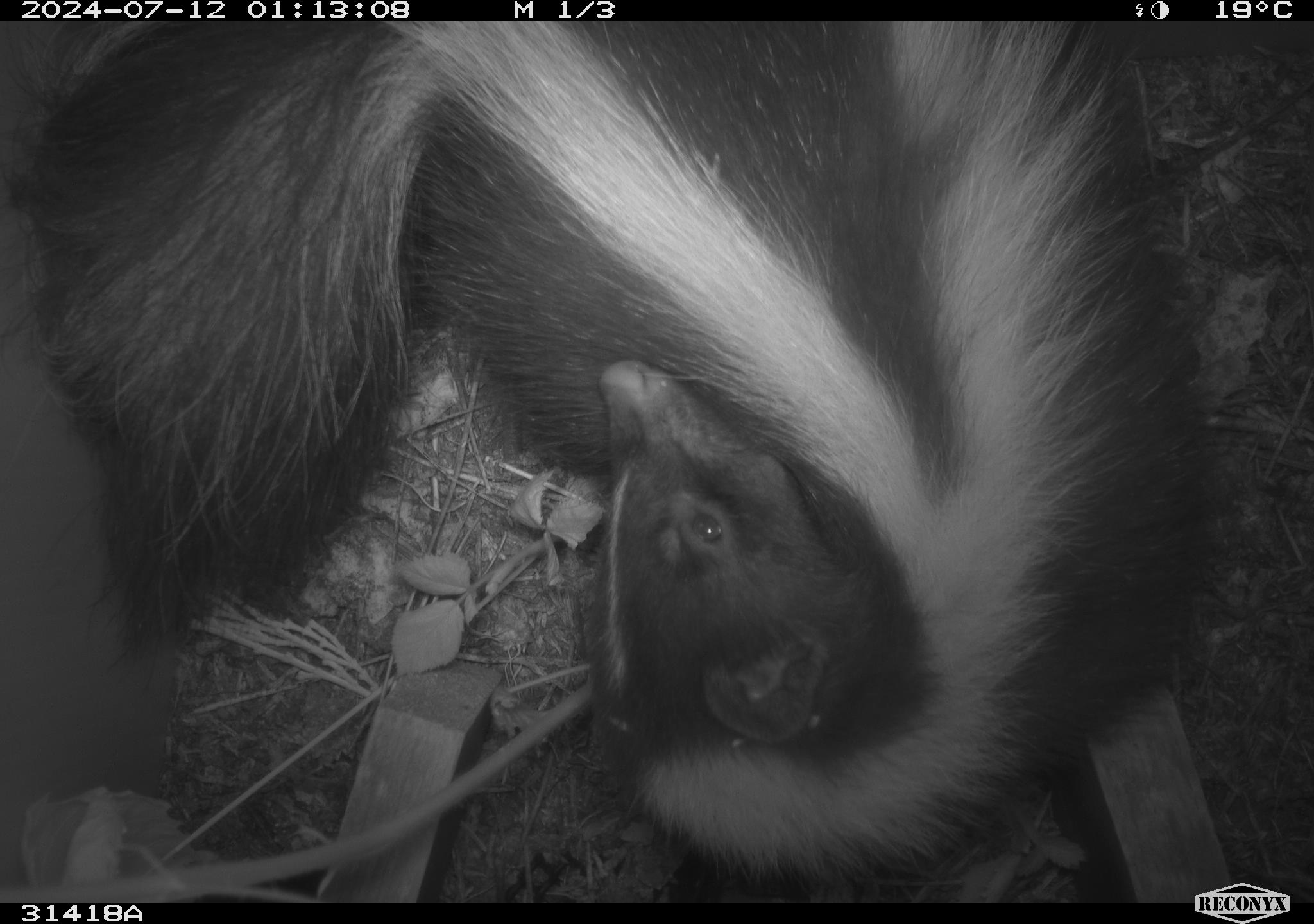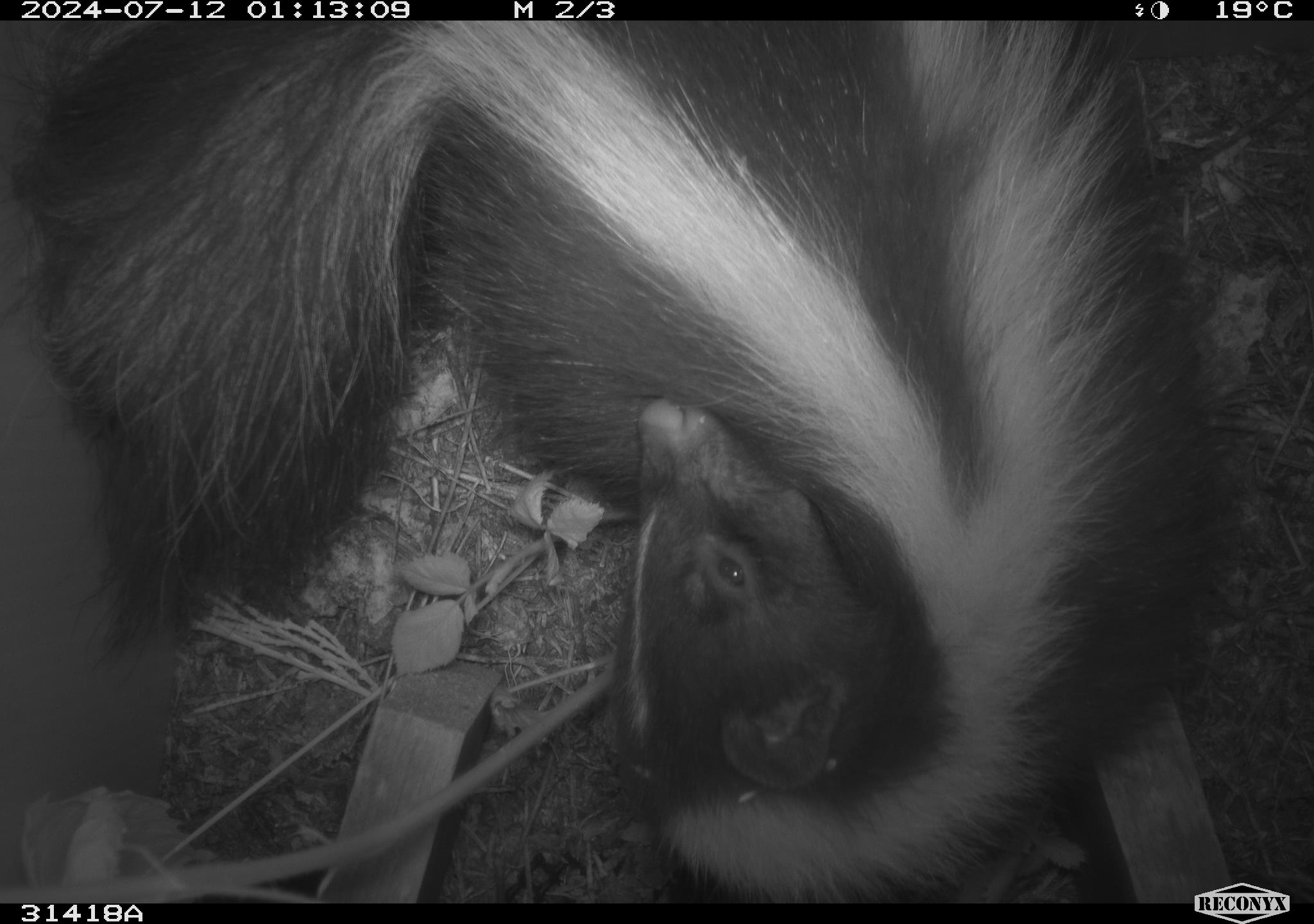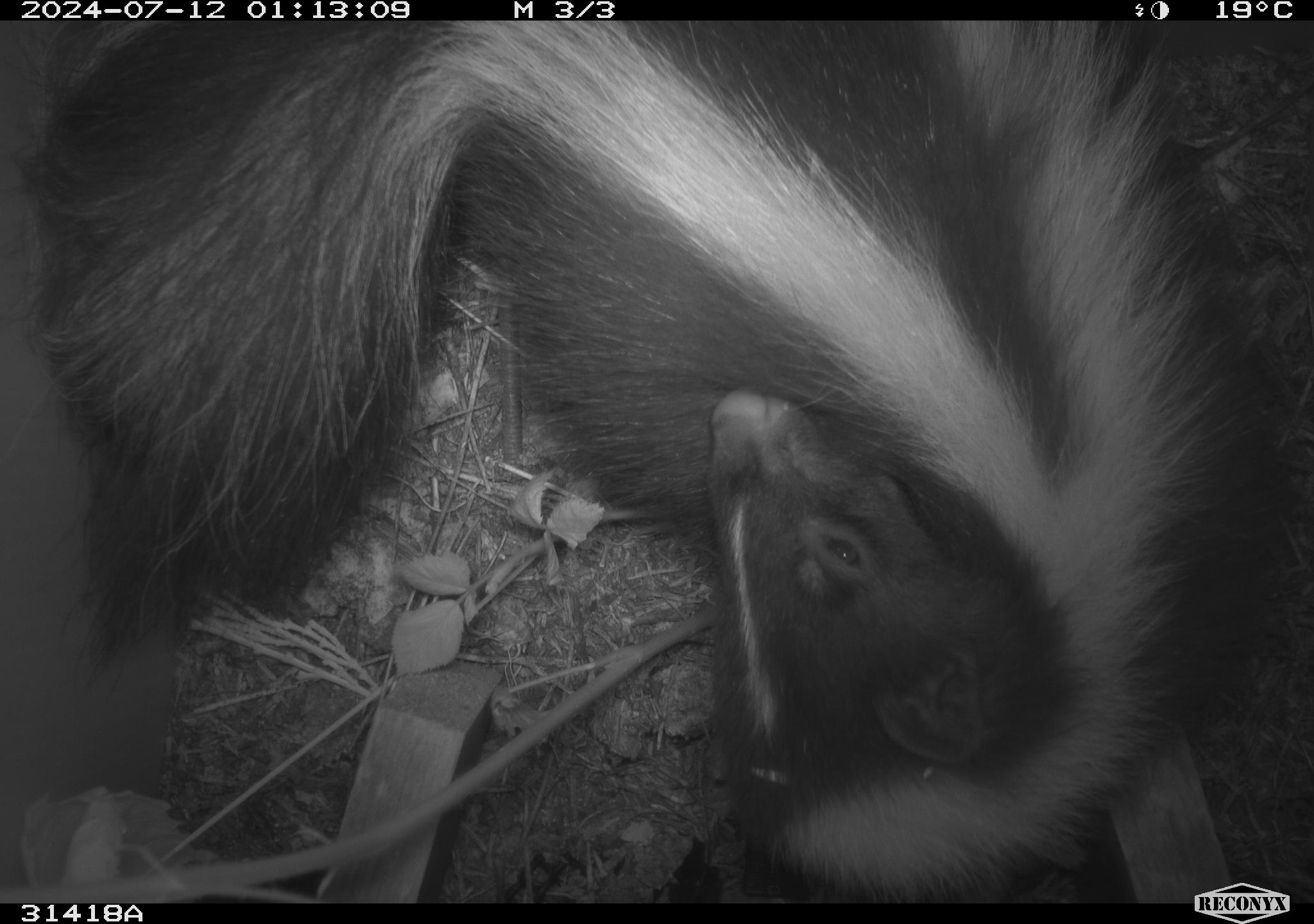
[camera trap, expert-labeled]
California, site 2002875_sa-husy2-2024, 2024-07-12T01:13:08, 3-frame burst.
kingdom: Animalia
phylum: Chordata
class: Mammalia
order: Carnivora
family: Mephitidae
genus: Mephitis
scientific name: Mephitis mephitis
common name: striped skunk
Striped skunk (Mephitis mephitis).